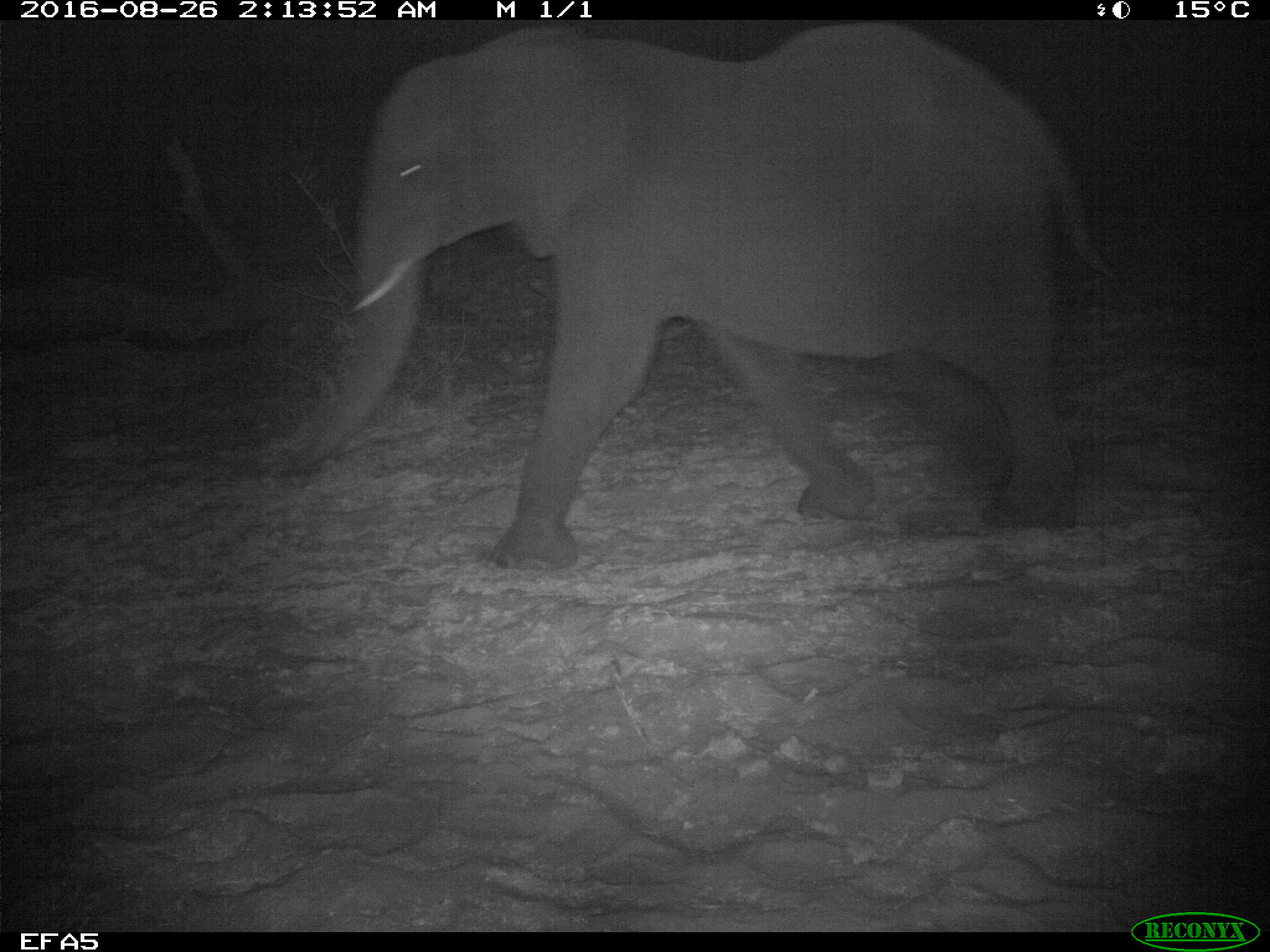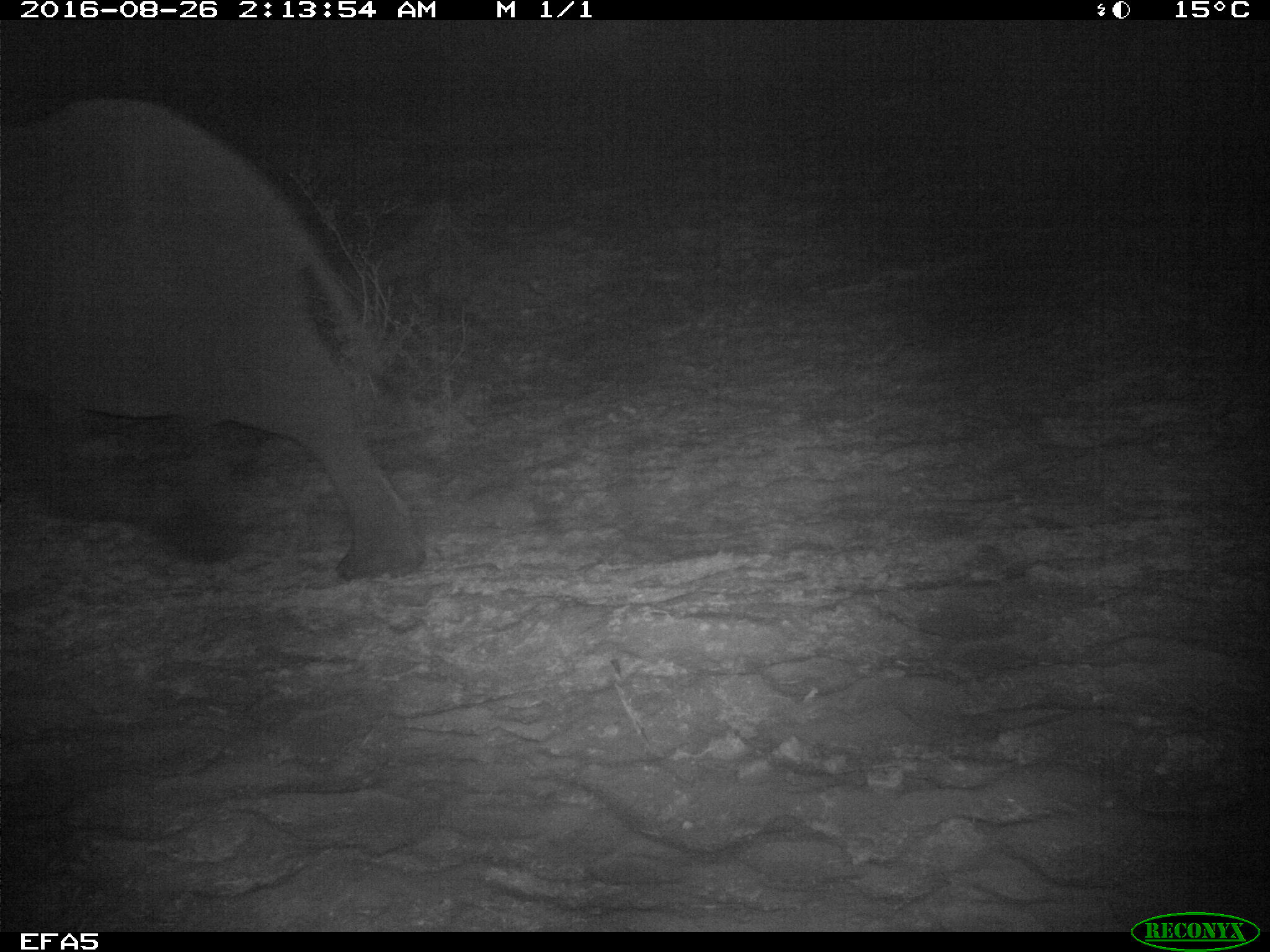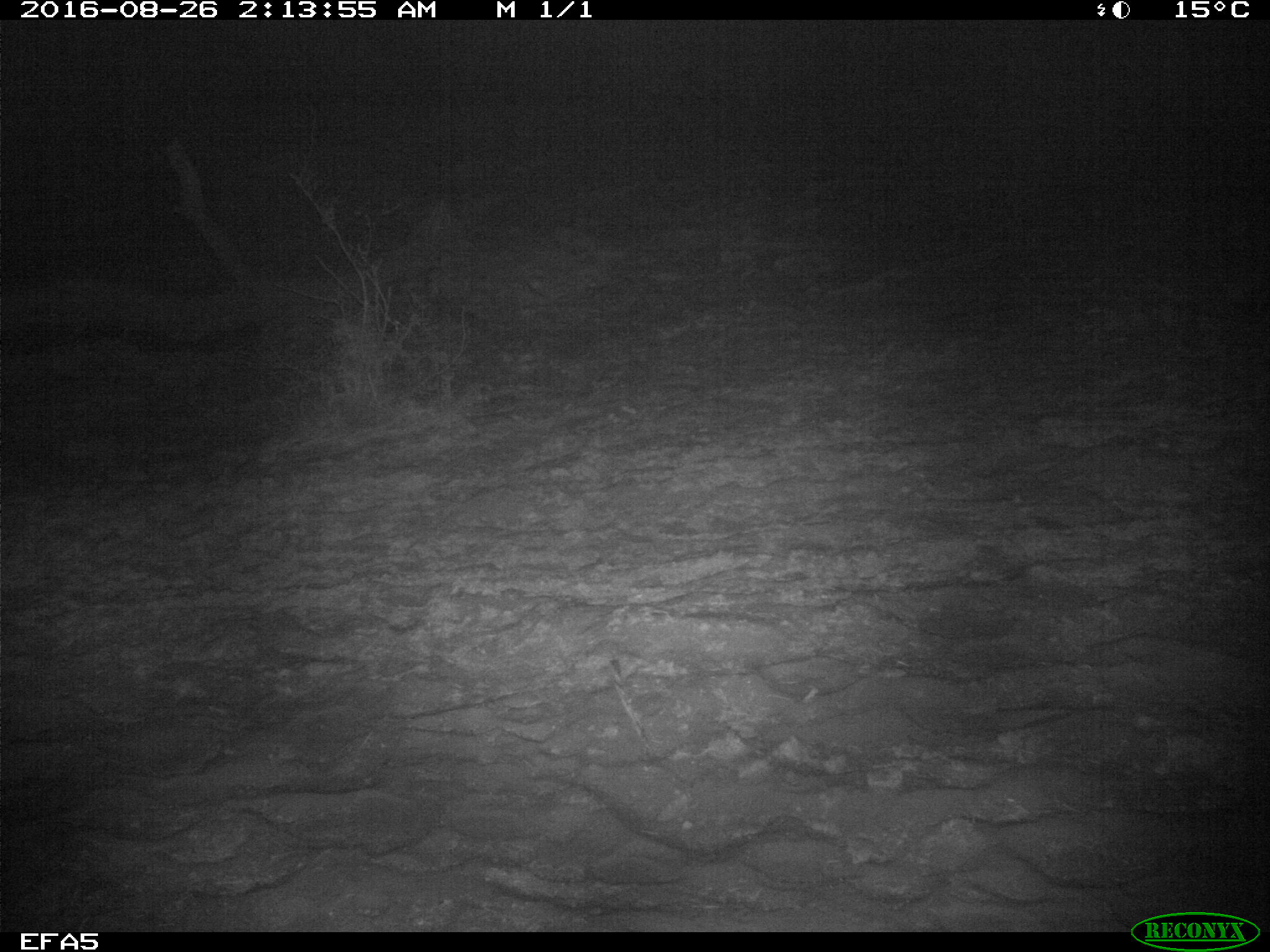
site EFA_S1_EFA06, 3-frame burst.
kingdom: Animalia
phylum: Chordata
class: Mammalia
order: Proboscidea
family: Elephantidae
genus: Loxodonta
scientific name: Loxodonta africana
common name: african bush elephant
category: elephant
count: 1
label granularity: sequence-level